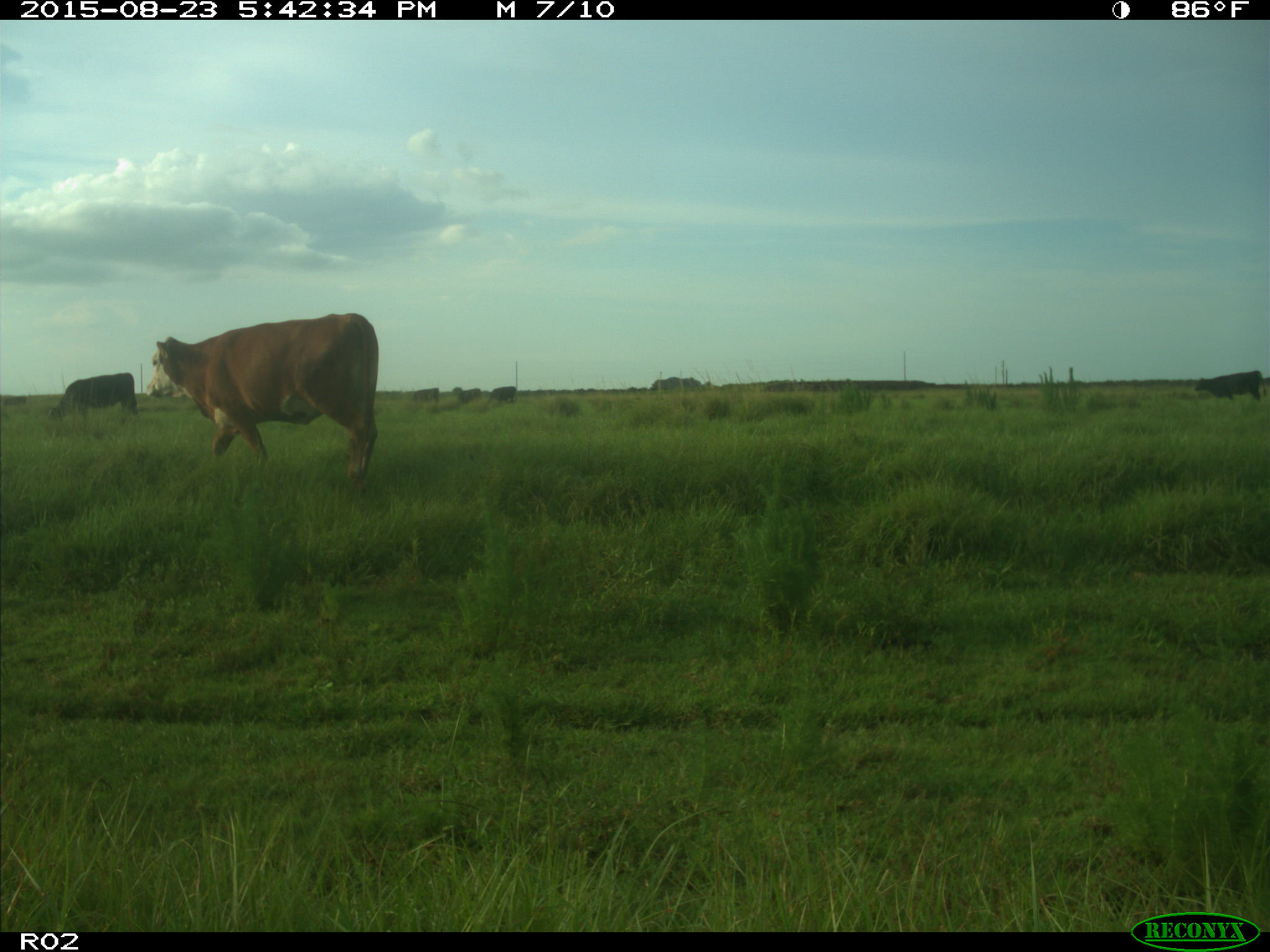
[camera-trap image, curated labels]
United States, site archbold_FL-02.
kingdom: Animalia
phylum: Chordata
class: Mammalia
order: Artiodactyla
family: Bovidae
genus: Bos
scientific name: Bos taurus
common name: domestic cow